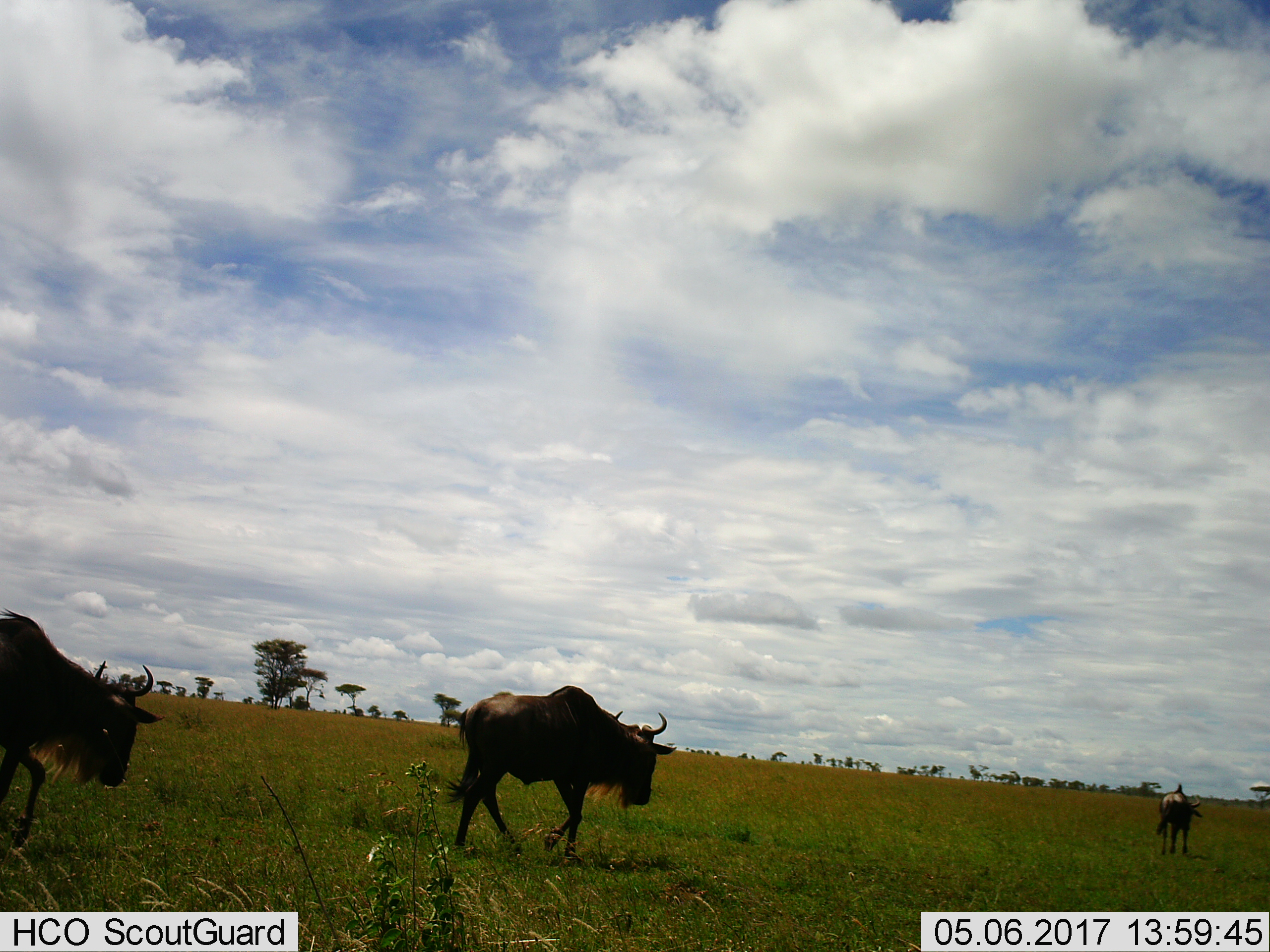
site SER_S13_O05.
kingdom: Animalia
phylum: Chordata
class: Mammalia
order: Artiodactyla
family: Bovidae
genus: Connochaetes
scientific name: Connochaetes taurinus taurinus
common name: blue wildebeest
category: wildebeestblue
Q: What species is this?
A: Wildebeestblue (blue wildebeest) (Connochaetes taurinus taurinus).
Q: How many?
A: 3.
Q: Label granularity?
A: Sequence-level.